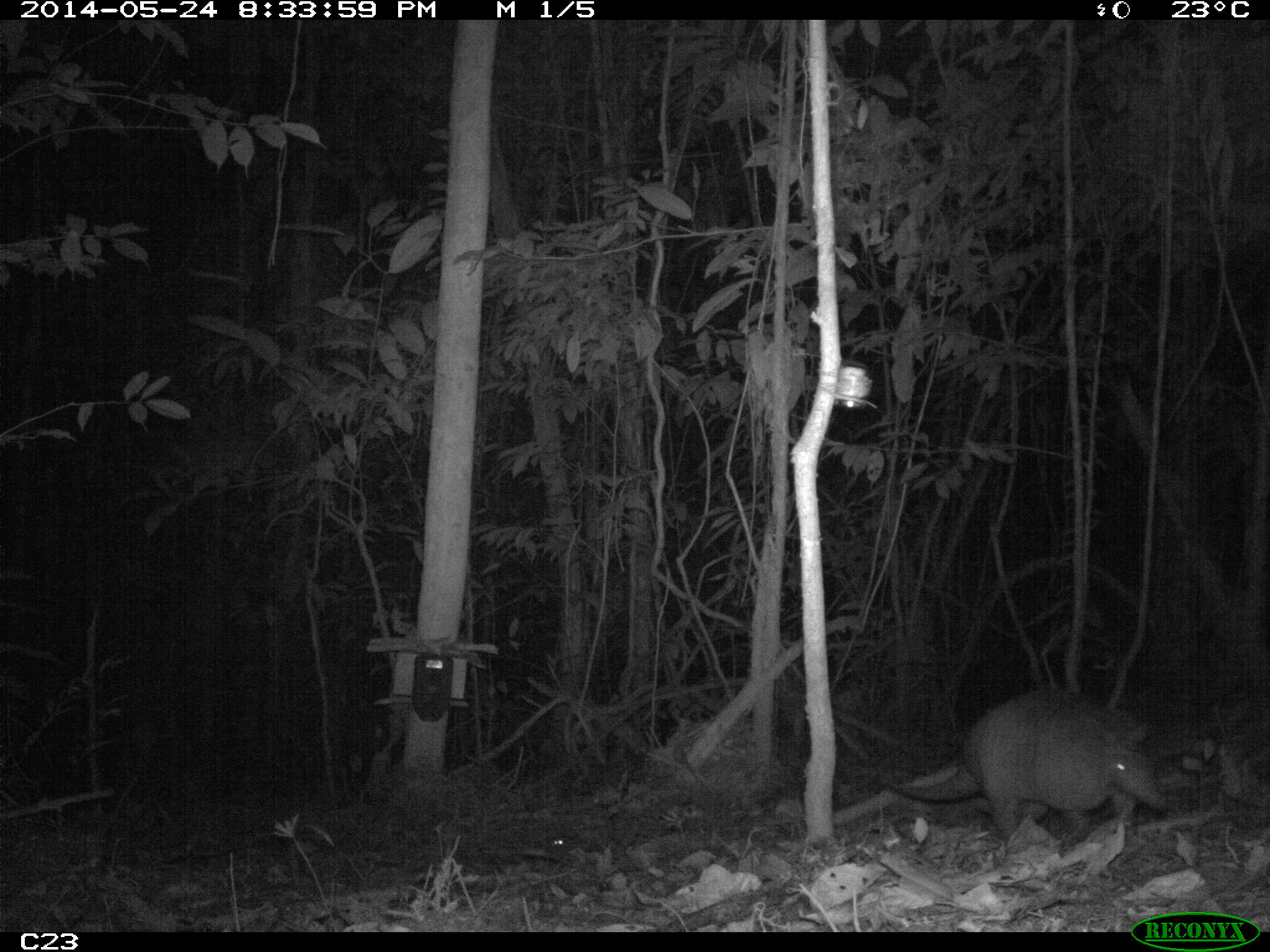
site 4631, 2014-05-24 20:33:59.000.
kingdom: Animalia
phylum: Chordata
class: Mammalia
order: Cingulata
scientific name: Cingulata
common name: armadillo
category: unknown armadillo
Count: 1.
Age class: adult.